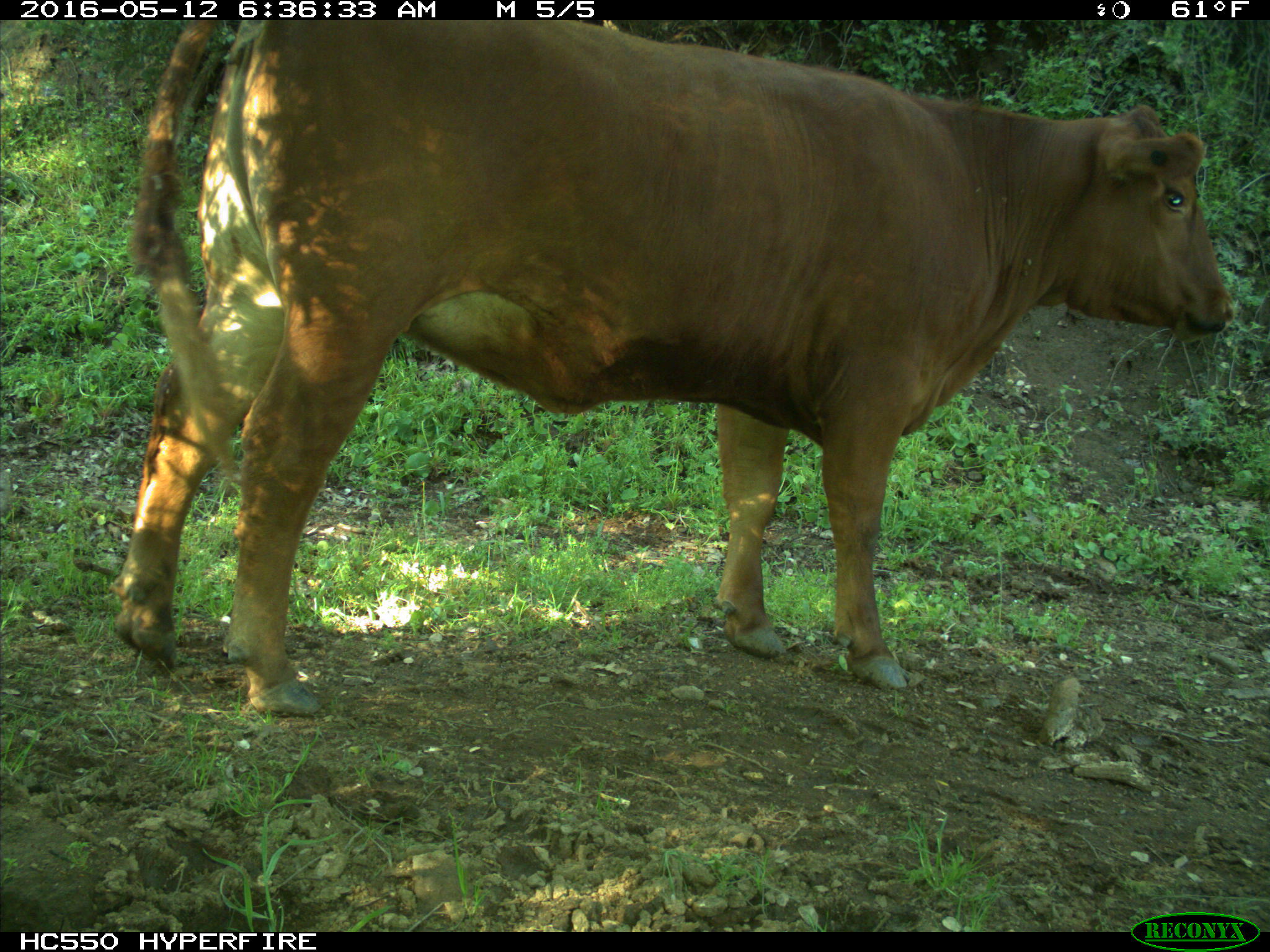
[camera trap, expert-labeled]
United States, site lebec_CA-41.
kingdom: Animalia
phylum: Chordata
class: Mammalia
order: Artiodactyla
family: Bovidae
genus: Bos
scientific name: Bos taurus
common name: domestic cow